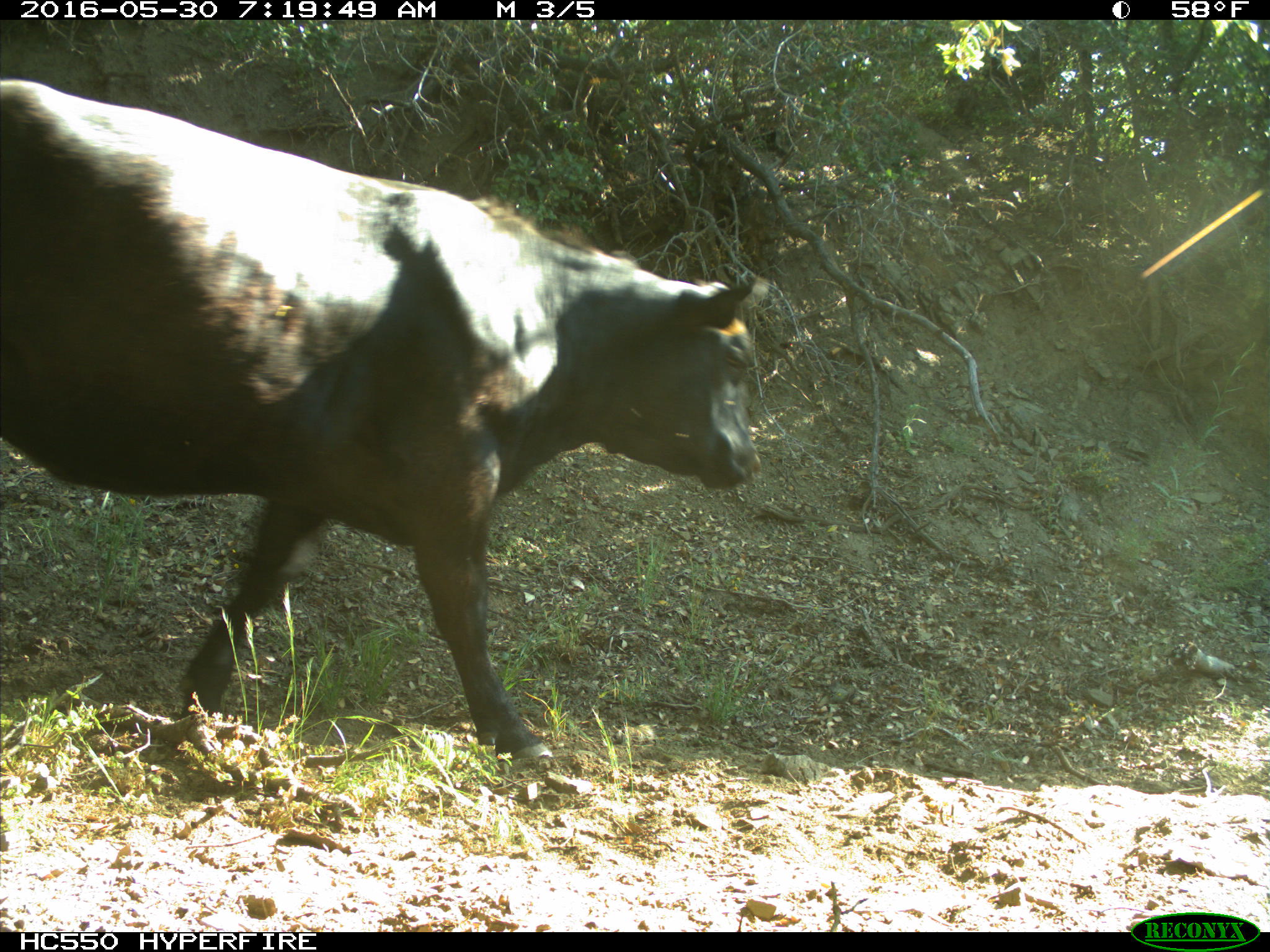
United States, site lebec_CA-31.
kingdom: Animalia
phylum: Chordata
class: Mammalia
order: Artiodactyla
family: Bovidae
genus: Bos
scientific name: Bos taurus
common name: domestic cow